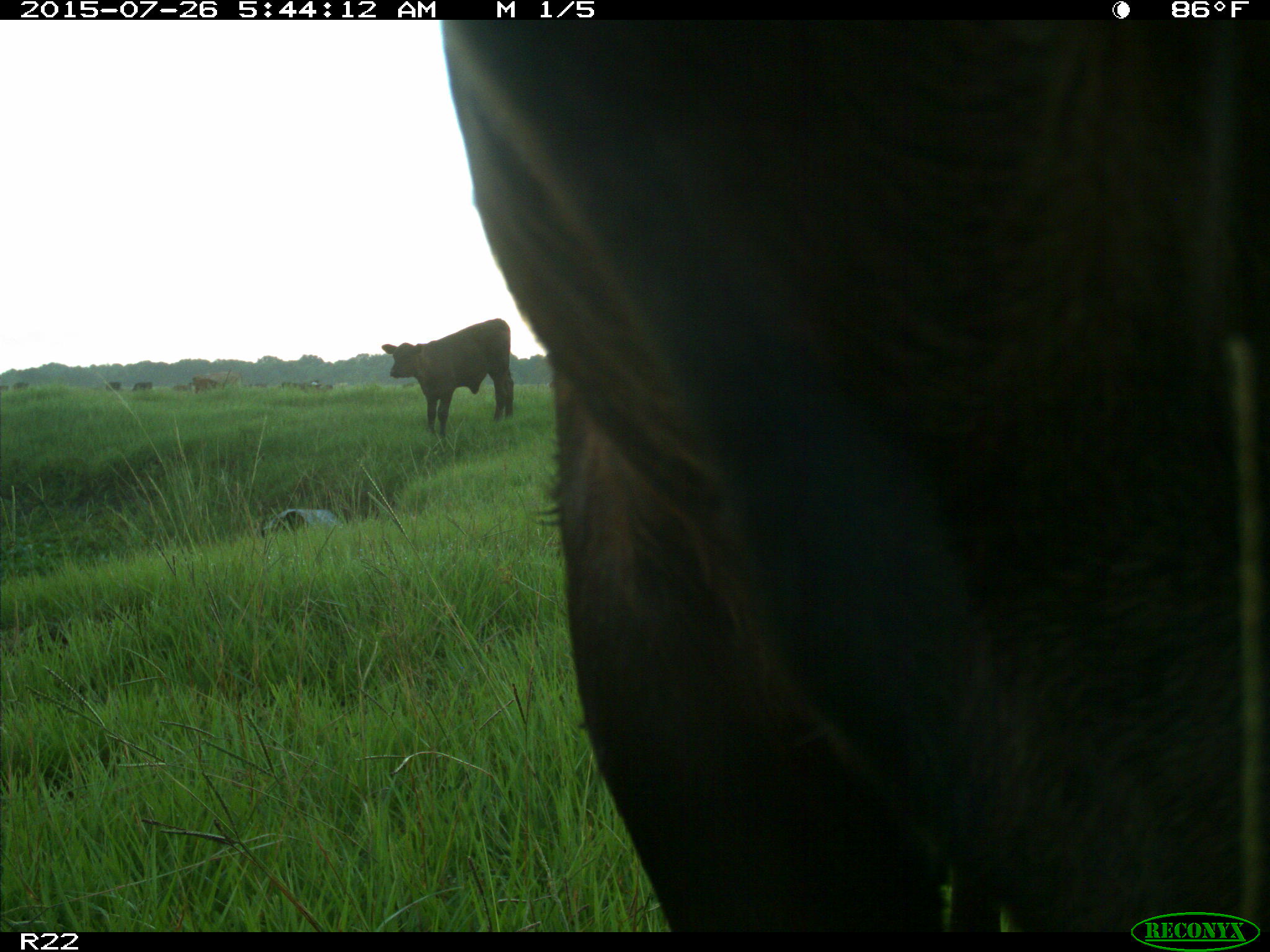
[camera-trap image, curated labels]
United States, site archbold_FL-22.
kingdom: Animalia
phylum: Chordata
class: Mammalia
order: Artiodactyla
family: Bovidae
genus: Bos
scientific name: Bos taurus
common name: domestic cow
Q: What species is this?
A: Bos taurus (domestic cow).